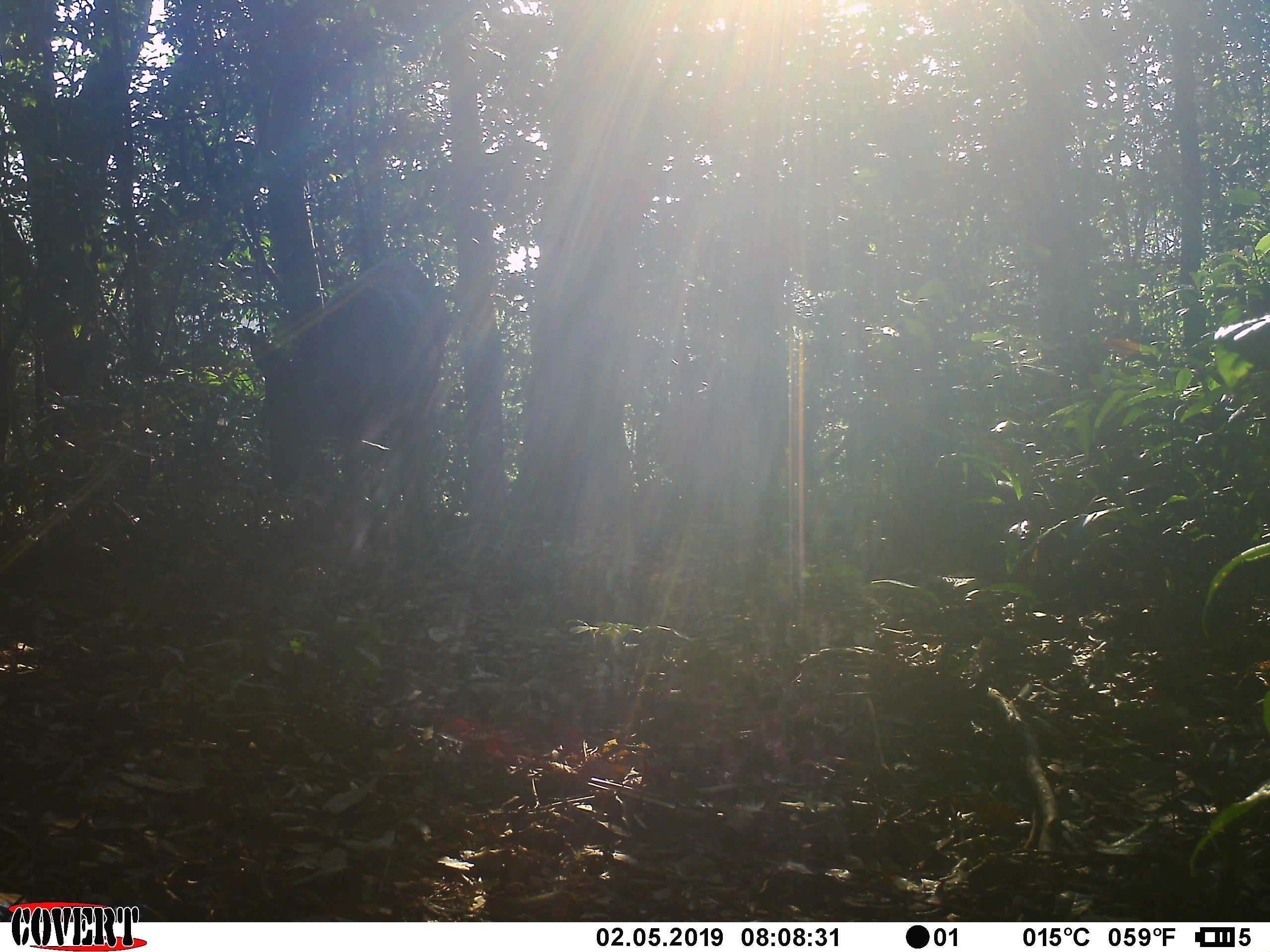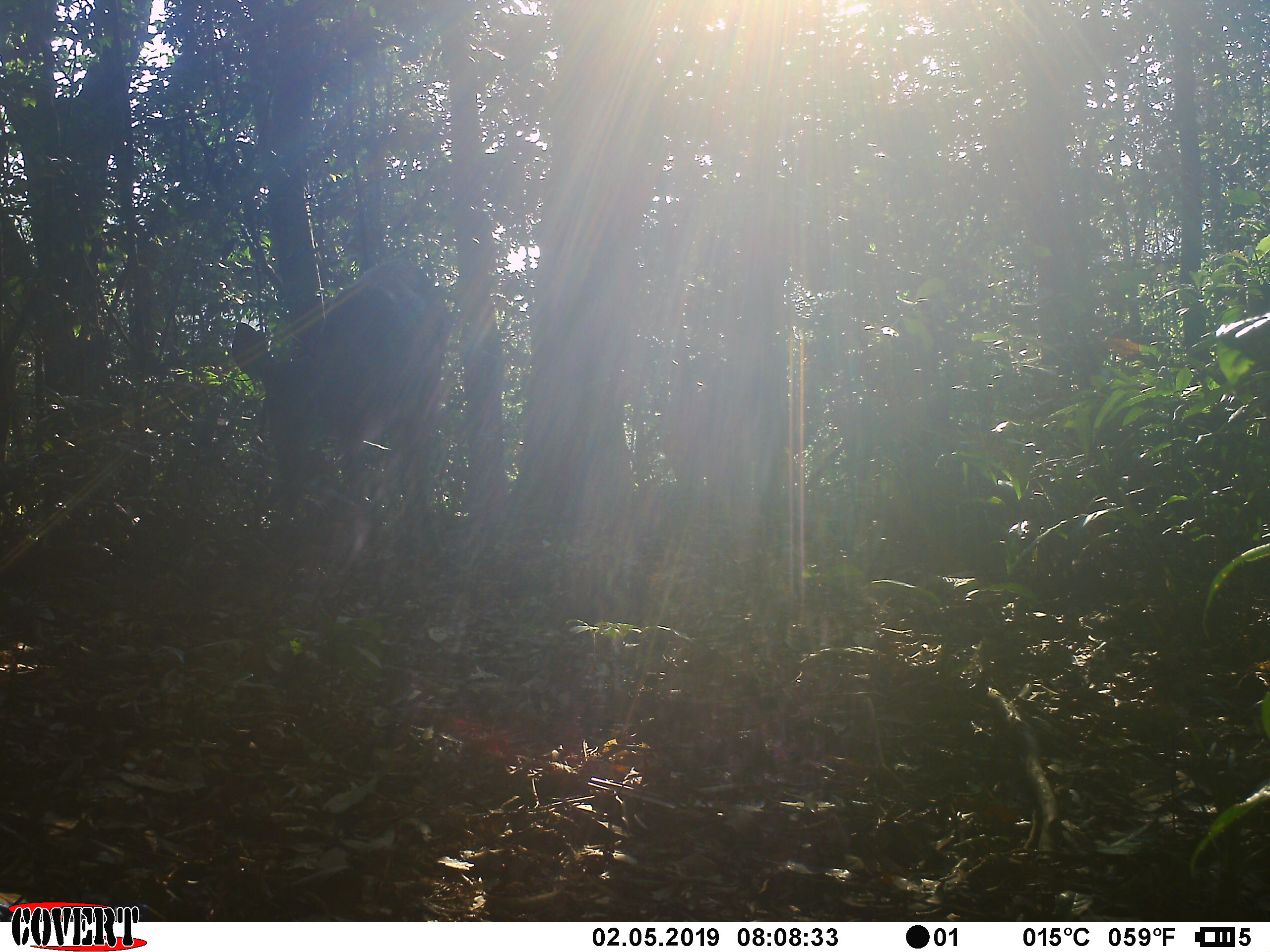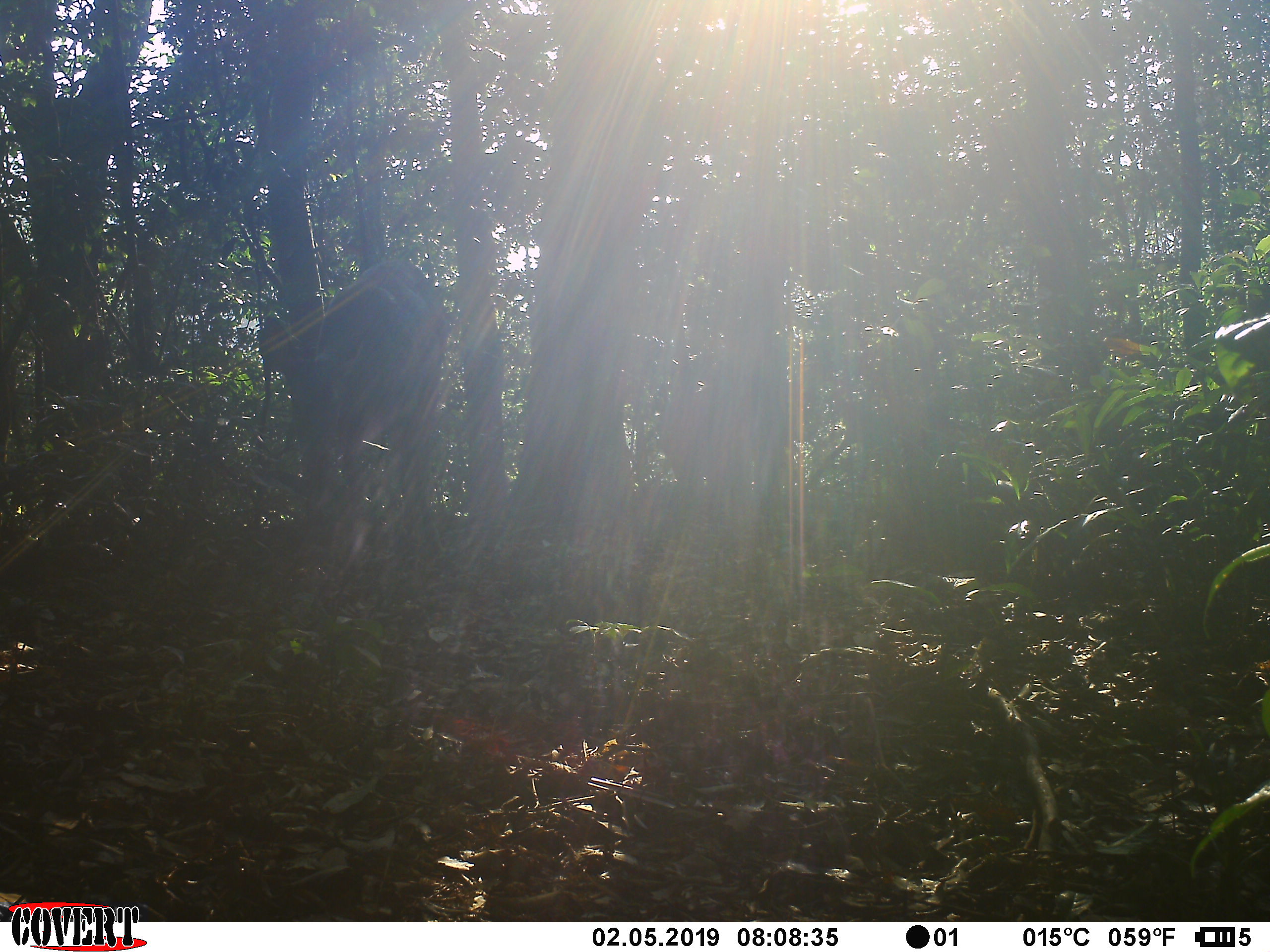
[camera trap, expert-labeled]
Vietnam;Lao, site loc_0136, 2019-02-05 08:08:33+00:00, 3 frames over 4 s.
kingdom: Animalia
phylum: Chordata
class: Mammalia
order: Artiodactyla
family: Cervidae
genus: Rusa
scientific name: Rusa unicolor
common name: sambar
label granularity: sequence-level